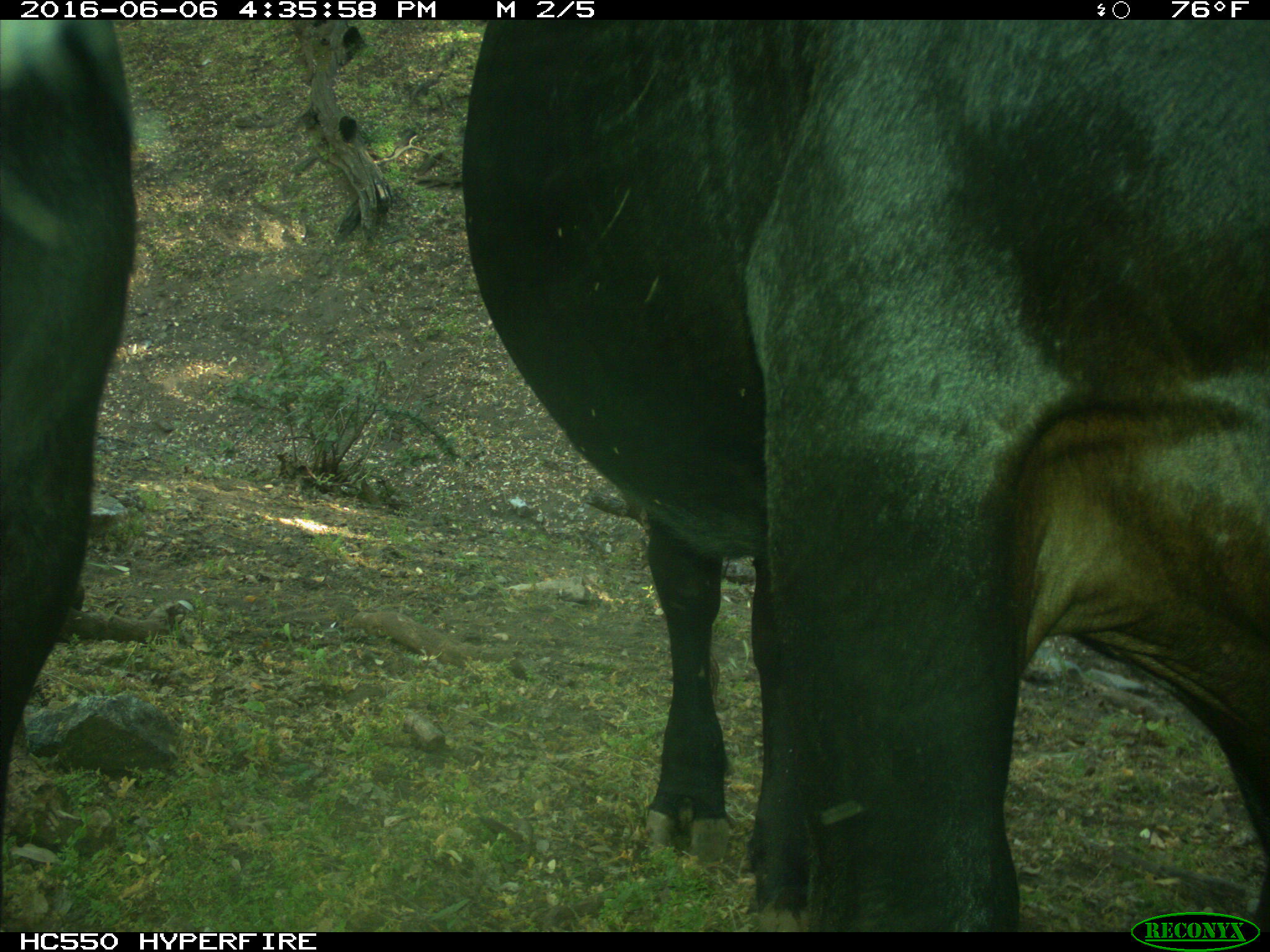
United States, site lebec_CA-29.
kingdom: Animalia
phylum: Chordata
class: Mammalia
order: Artiodactyla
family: Bovidae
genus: Bos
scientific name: Bos taurus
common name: domestic cow